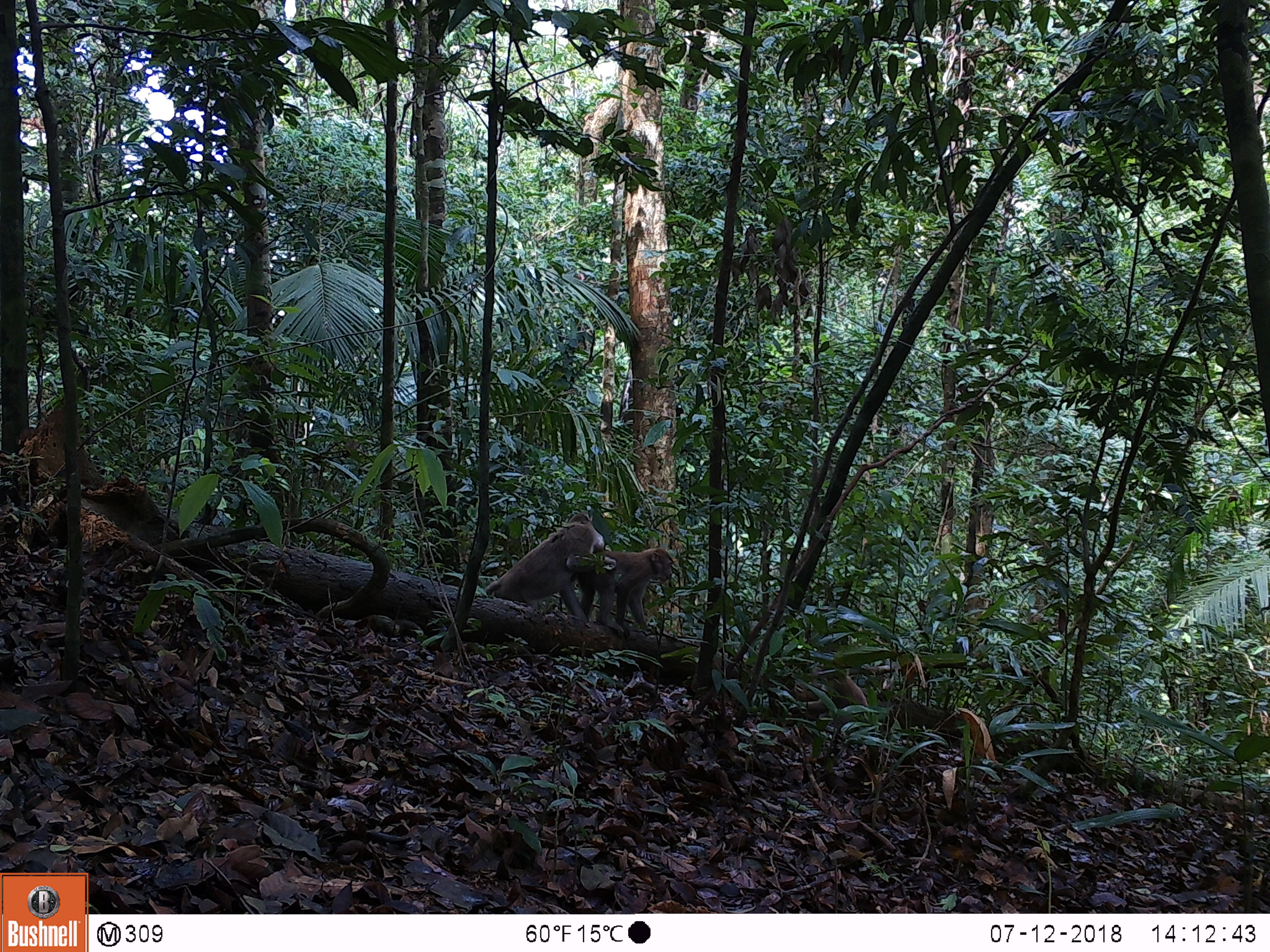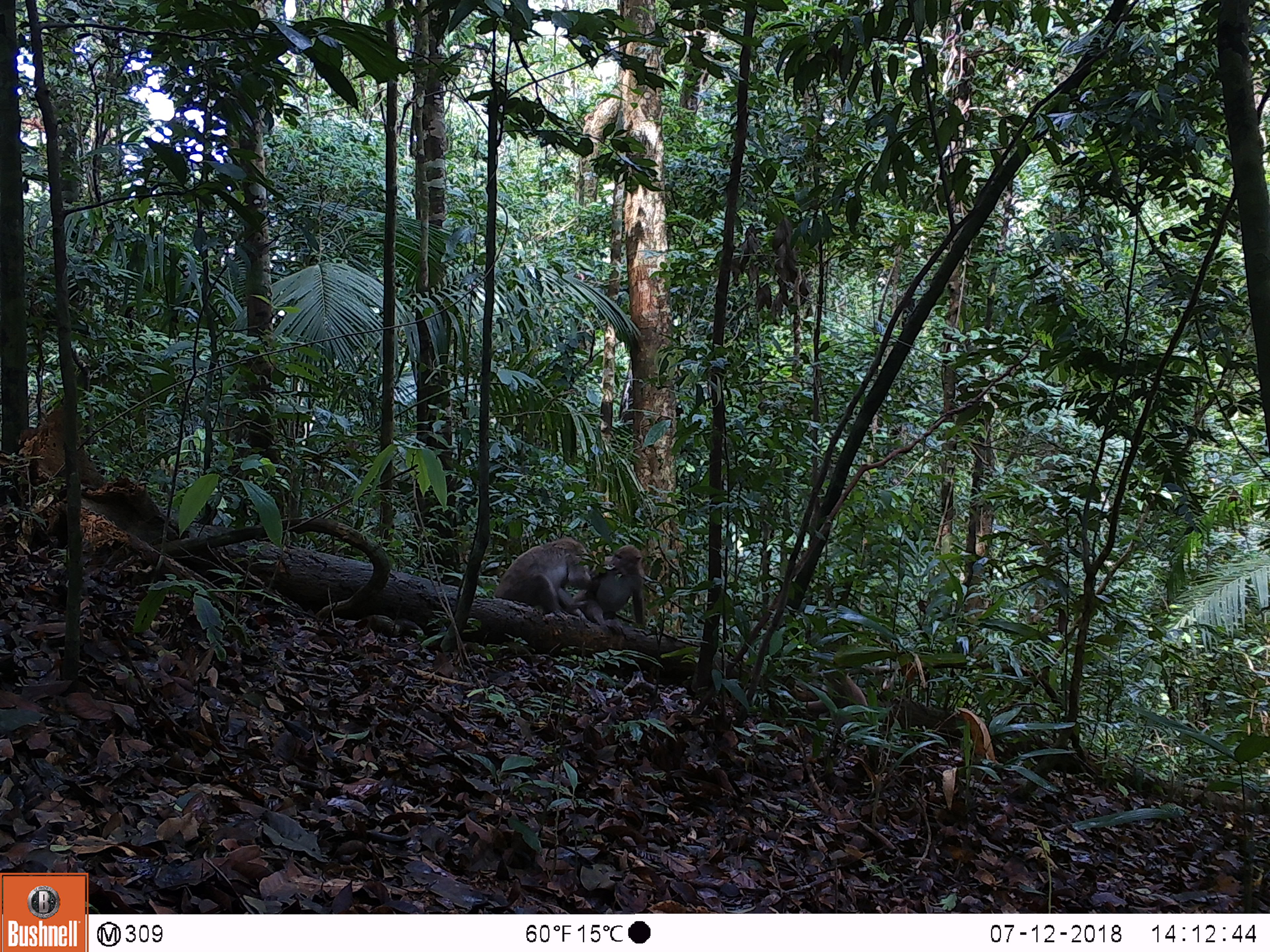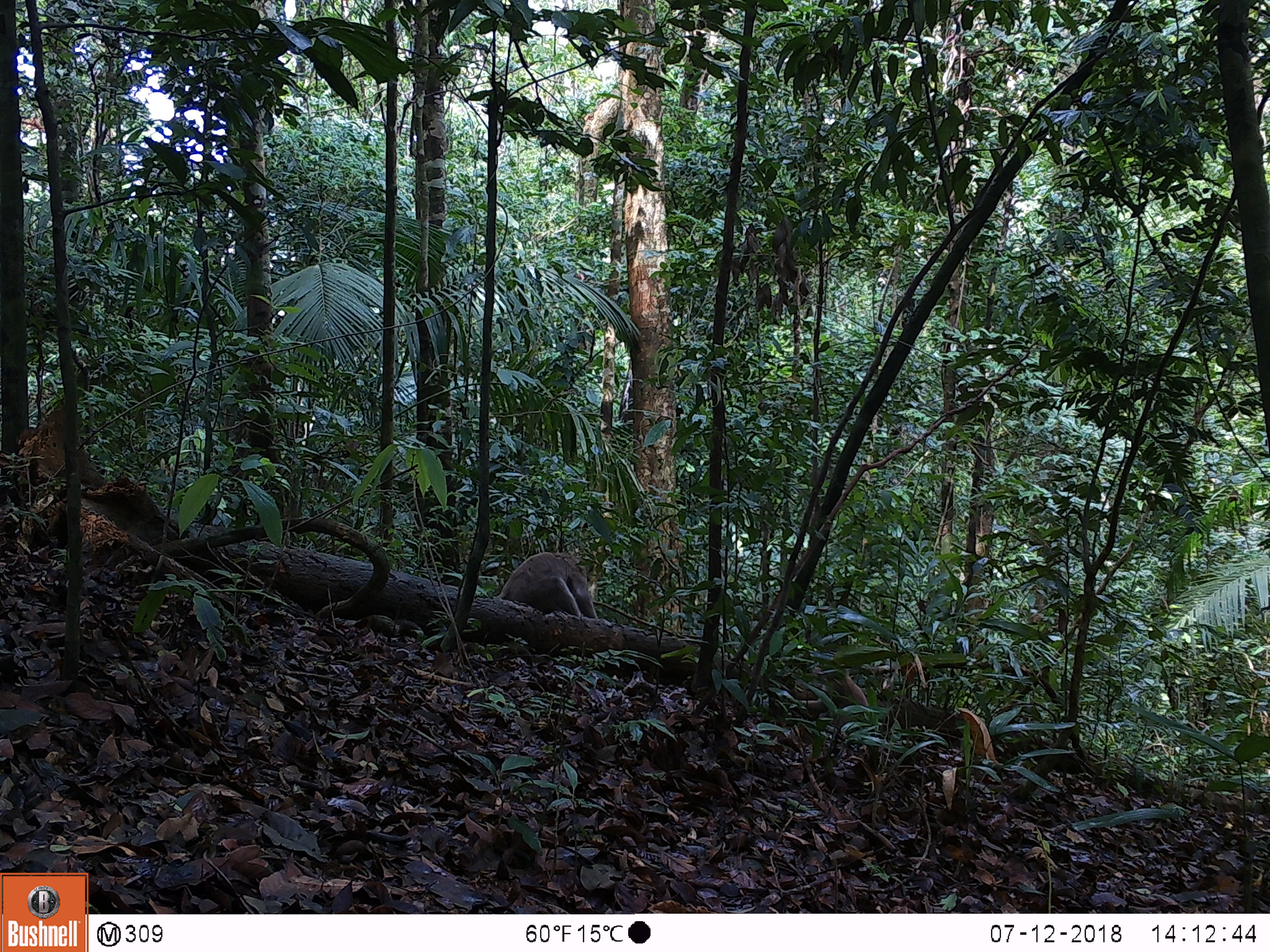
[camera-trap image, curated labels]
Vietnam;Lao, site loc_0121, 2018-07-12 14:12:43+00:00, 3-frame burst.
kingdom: Animalia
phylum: Chordata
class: Mammalia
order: Primates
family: Cercopithecidae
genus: Macaca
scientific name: Macaca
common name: macaques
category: assam or rhesus macaque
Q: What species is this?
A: Assam or rhesus macaque (macaques) (Macaca).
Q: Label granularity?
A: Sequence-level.